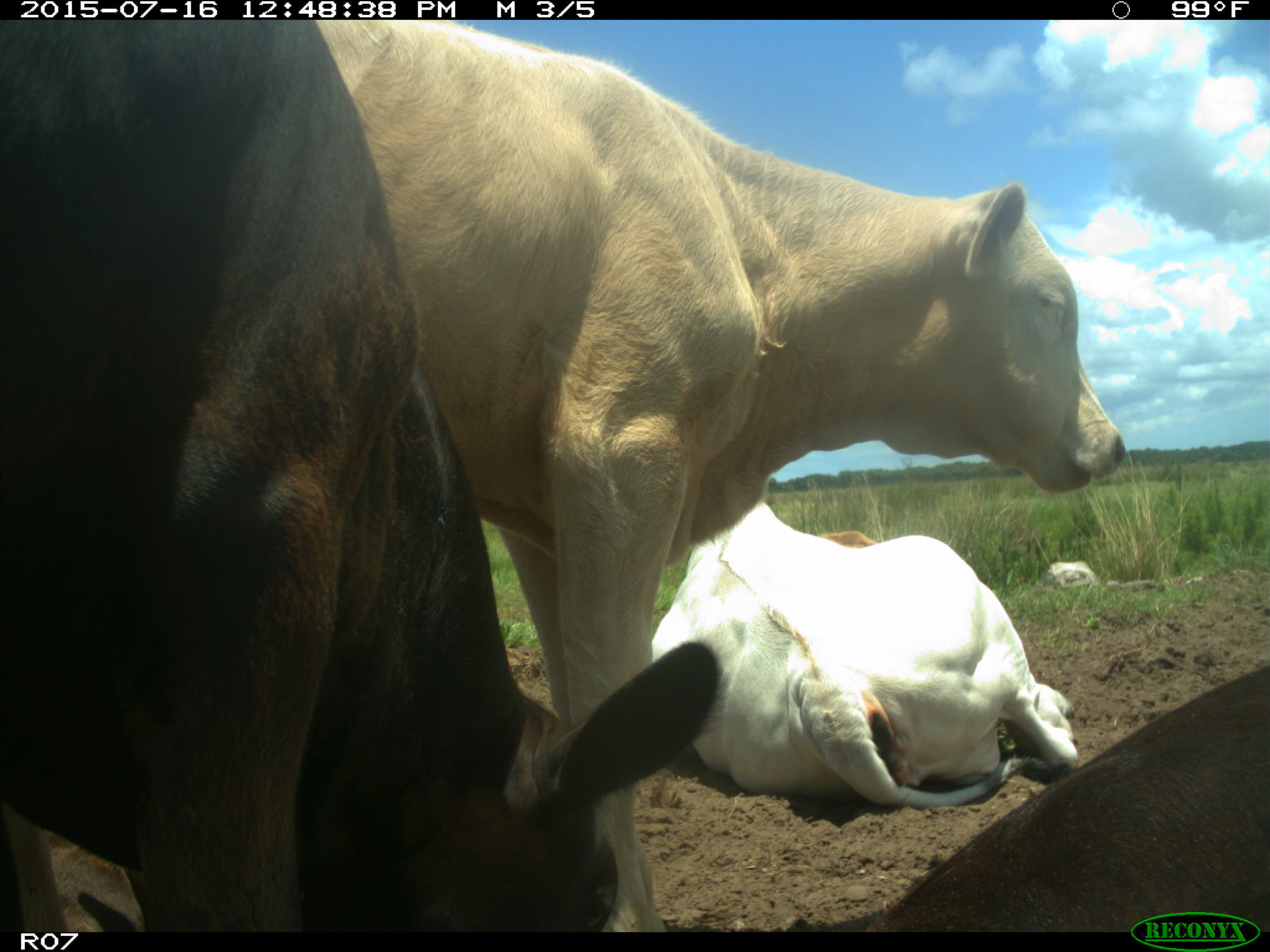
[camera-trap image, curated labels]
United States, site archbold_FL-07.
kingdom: Animalia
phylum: Chordata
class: Mammalia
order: Artiodactyla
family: Bovidae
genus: Bos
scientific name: Bos taurus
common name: domestic cow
Bos taurus (domestic cow).